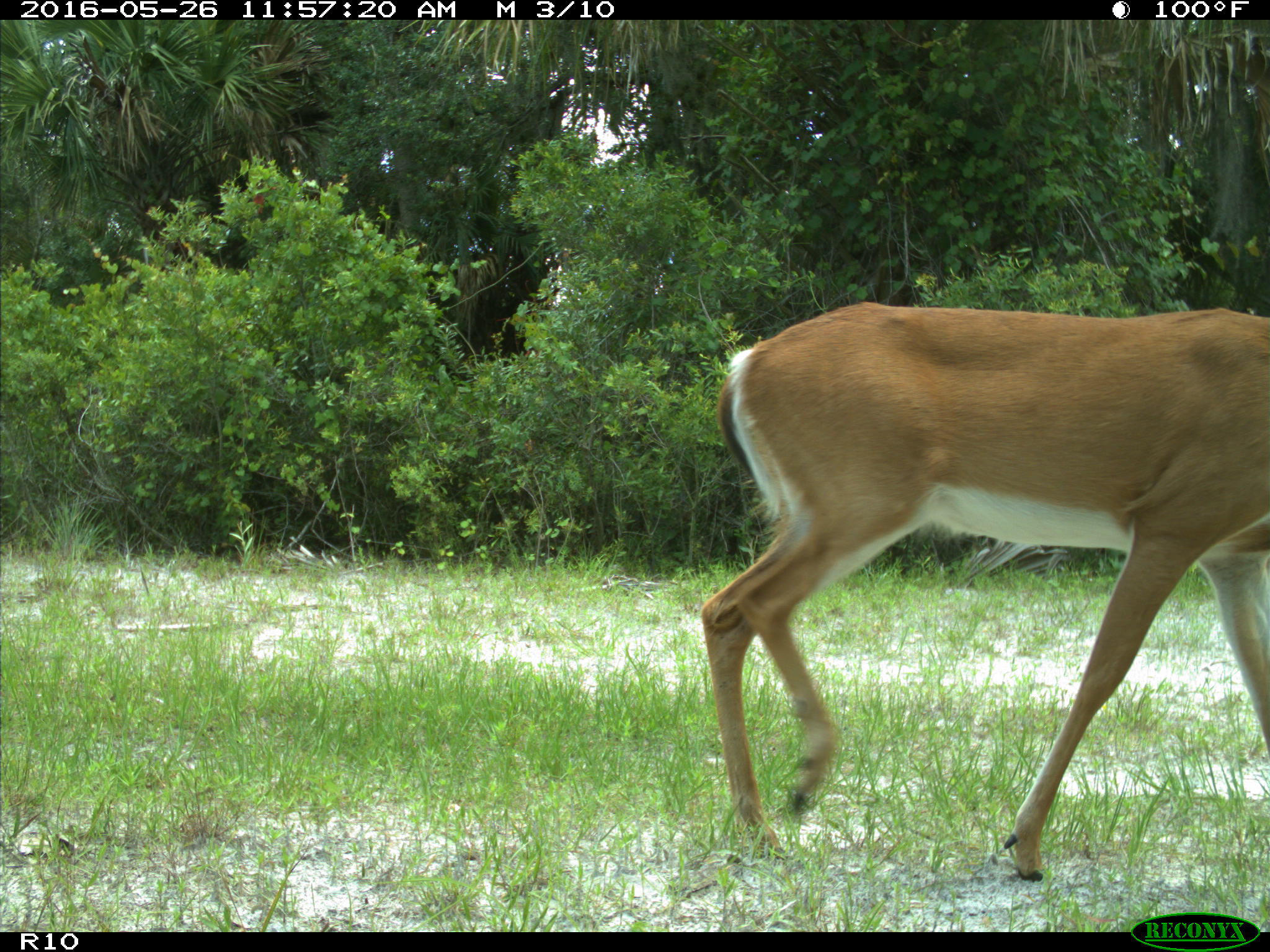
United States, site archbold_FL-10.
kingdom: Animalia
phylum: Chordata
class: Mammalia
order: Artiodactyla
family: Cervidae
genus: Odocoileus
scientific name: Odocoileus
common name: deer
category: unidentified deer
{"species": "unidentified deer (deer) (Odocoileus)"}